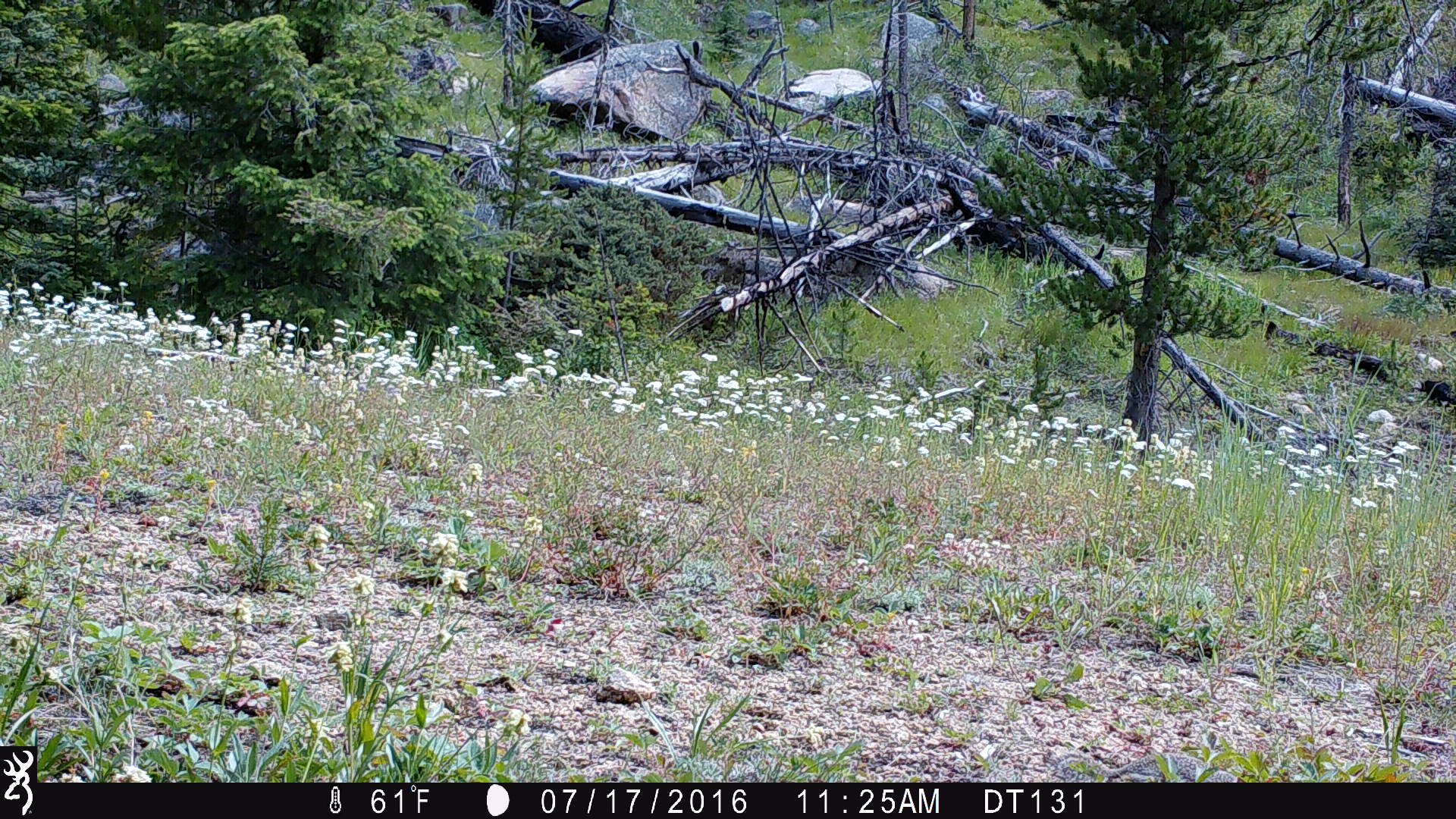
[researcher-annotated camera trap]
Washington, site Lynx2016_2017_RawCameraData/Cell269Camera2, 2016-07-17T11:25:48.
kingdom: Animalia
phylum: Chordata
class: Mammalia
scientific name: Mammalia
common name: small mammal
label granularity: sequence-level